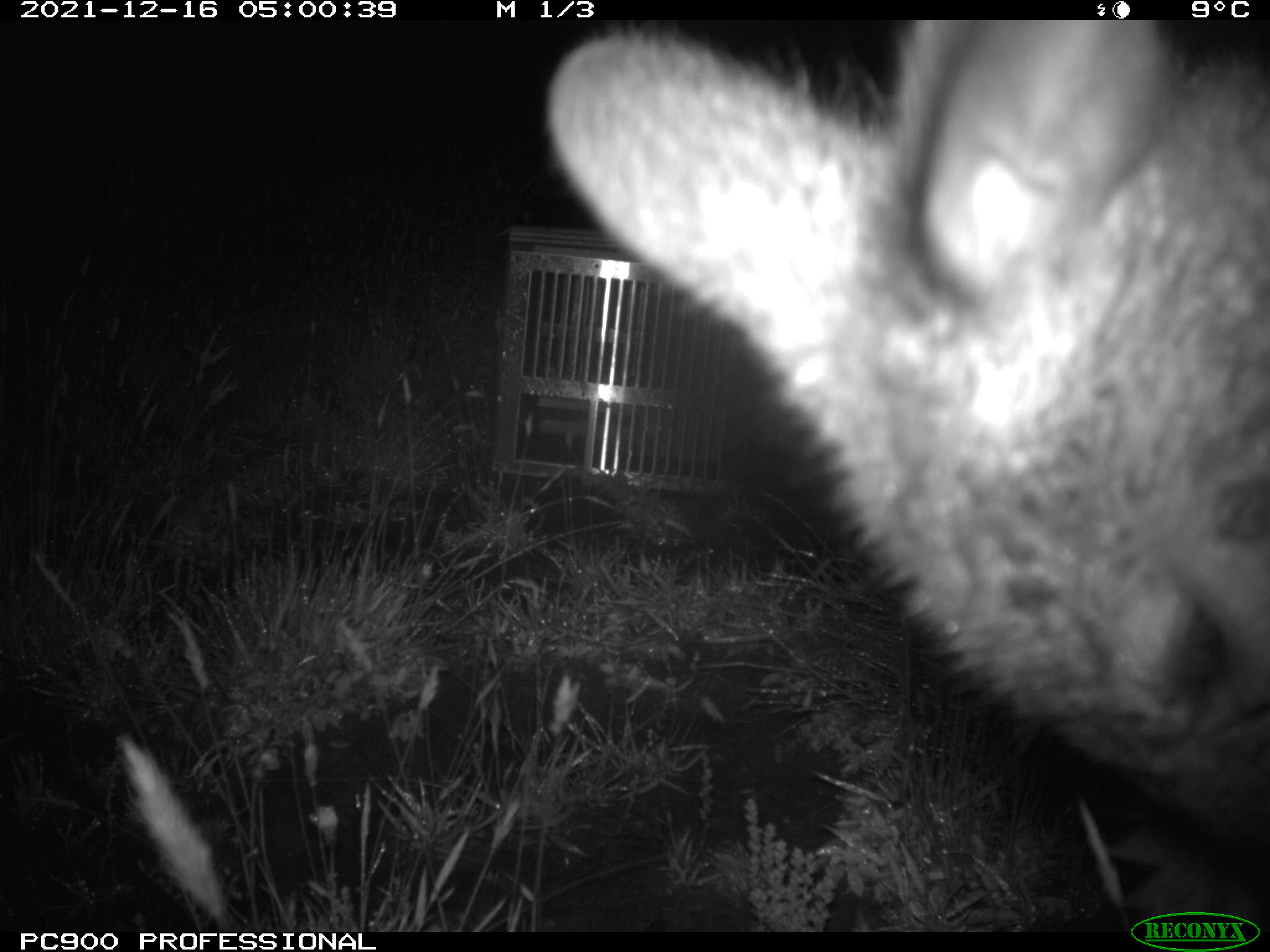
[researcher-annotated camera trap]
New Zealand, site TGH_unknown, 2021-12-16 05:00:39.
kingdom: Animalia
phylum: Chordata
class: Mammalia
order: Diprotodontia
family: Macropodidae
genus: Notamacropus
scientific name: Notamacropus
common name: wallaby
Wallaby (Notamacropus).